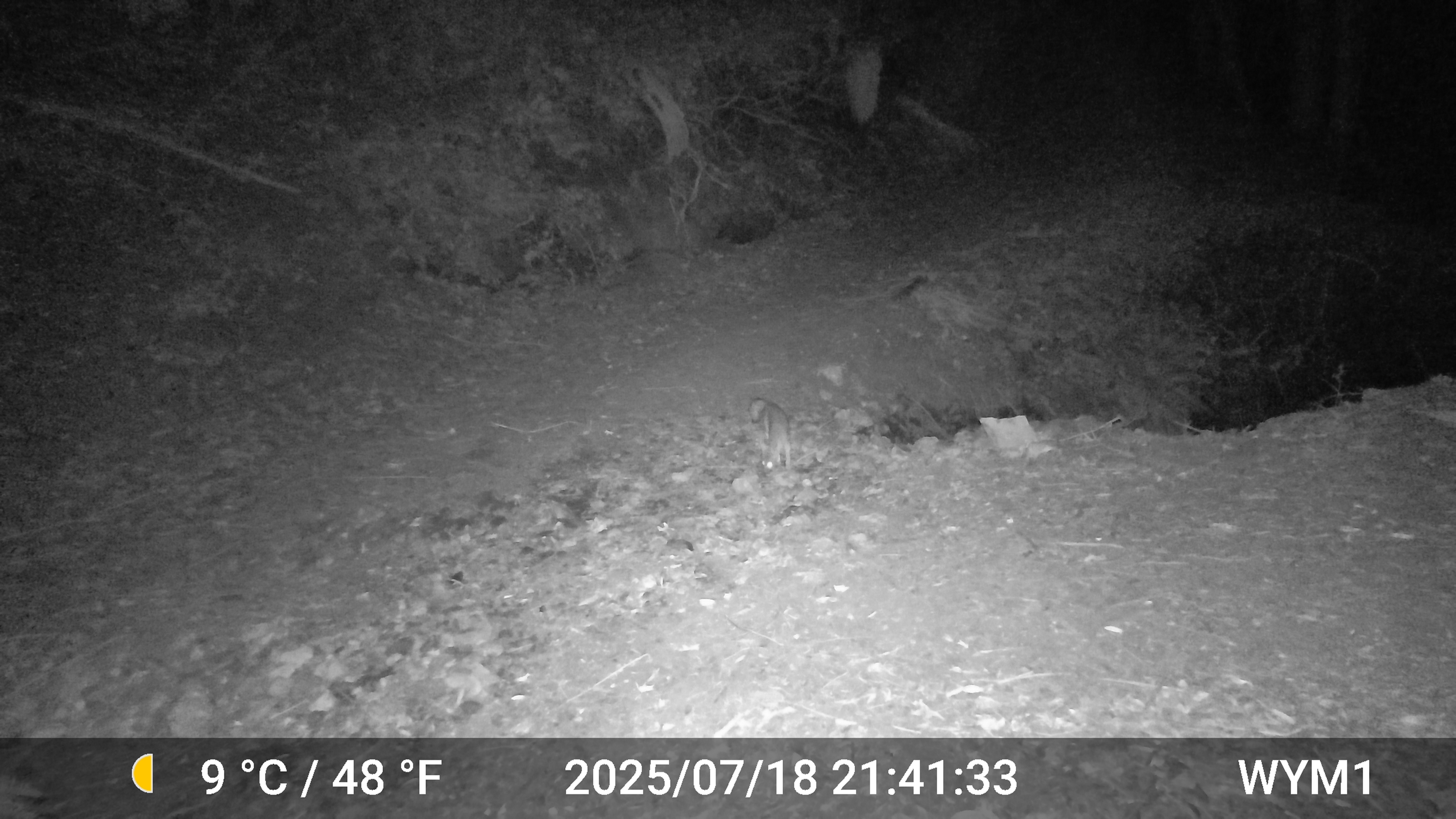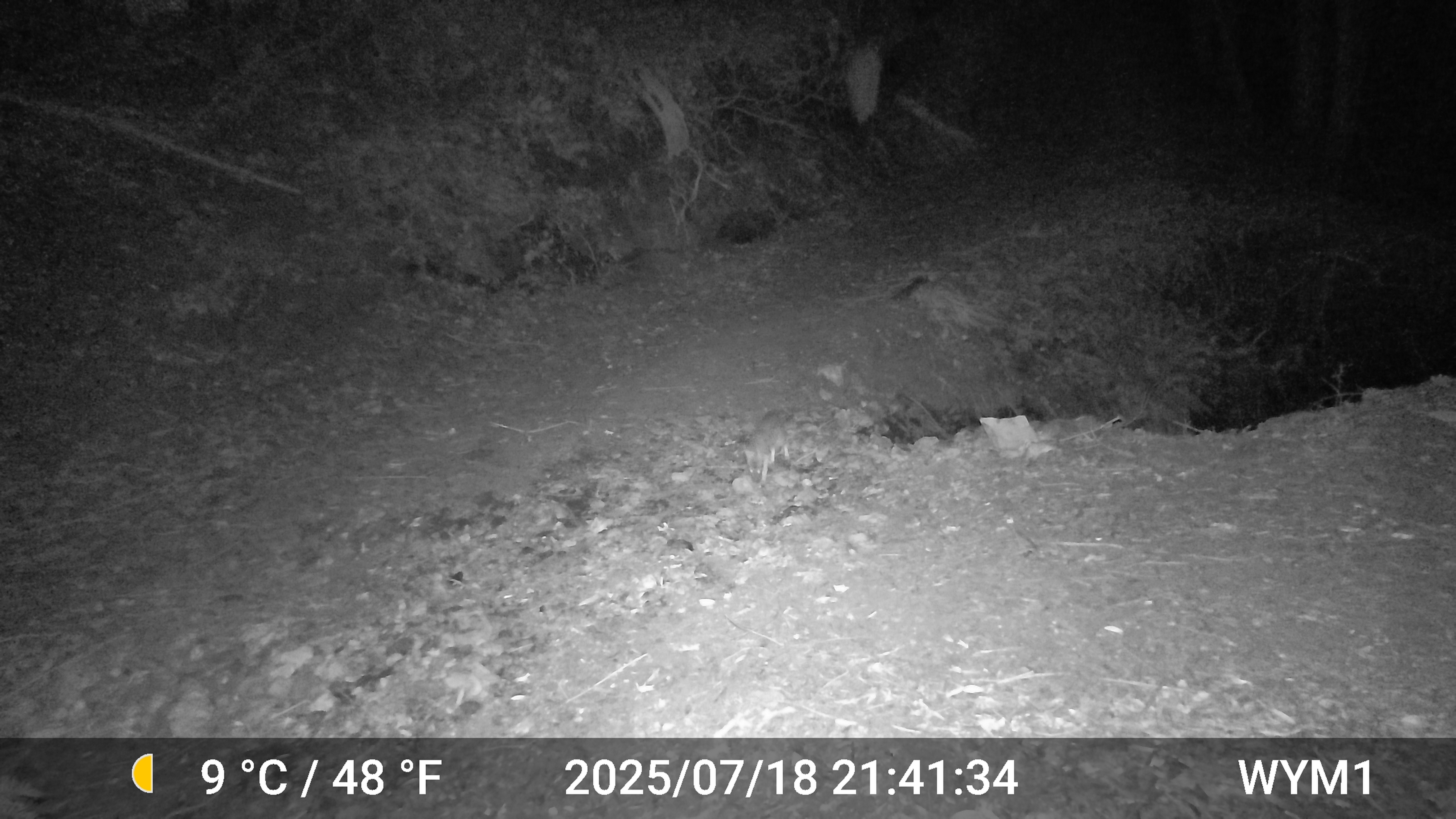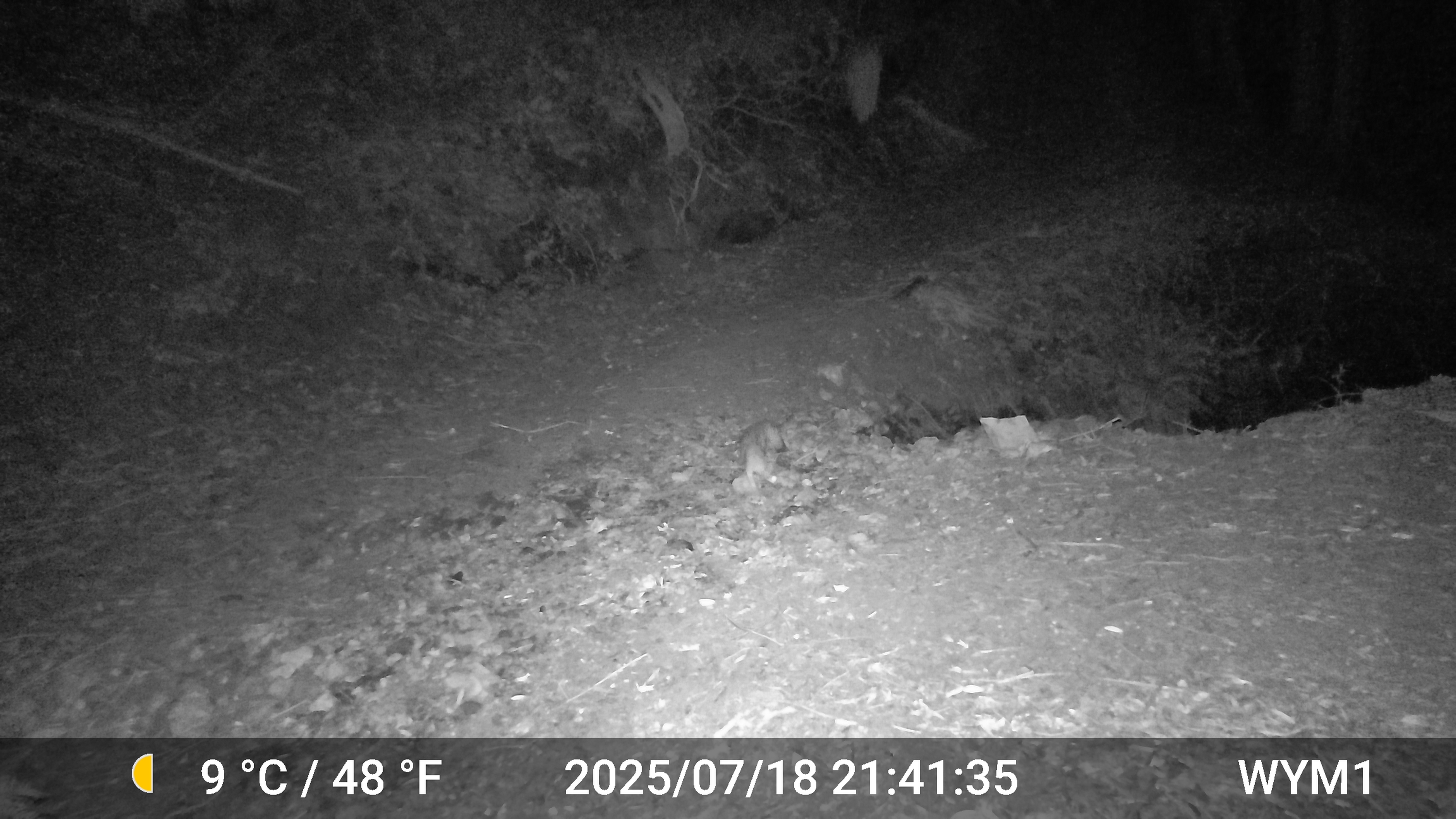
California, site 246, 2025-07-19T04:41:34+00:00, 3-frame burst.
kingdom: Animalia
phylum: Chordata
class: Mammalia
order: Carnivora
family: Canidae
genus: Canis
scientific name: Canis latrans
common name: coyote